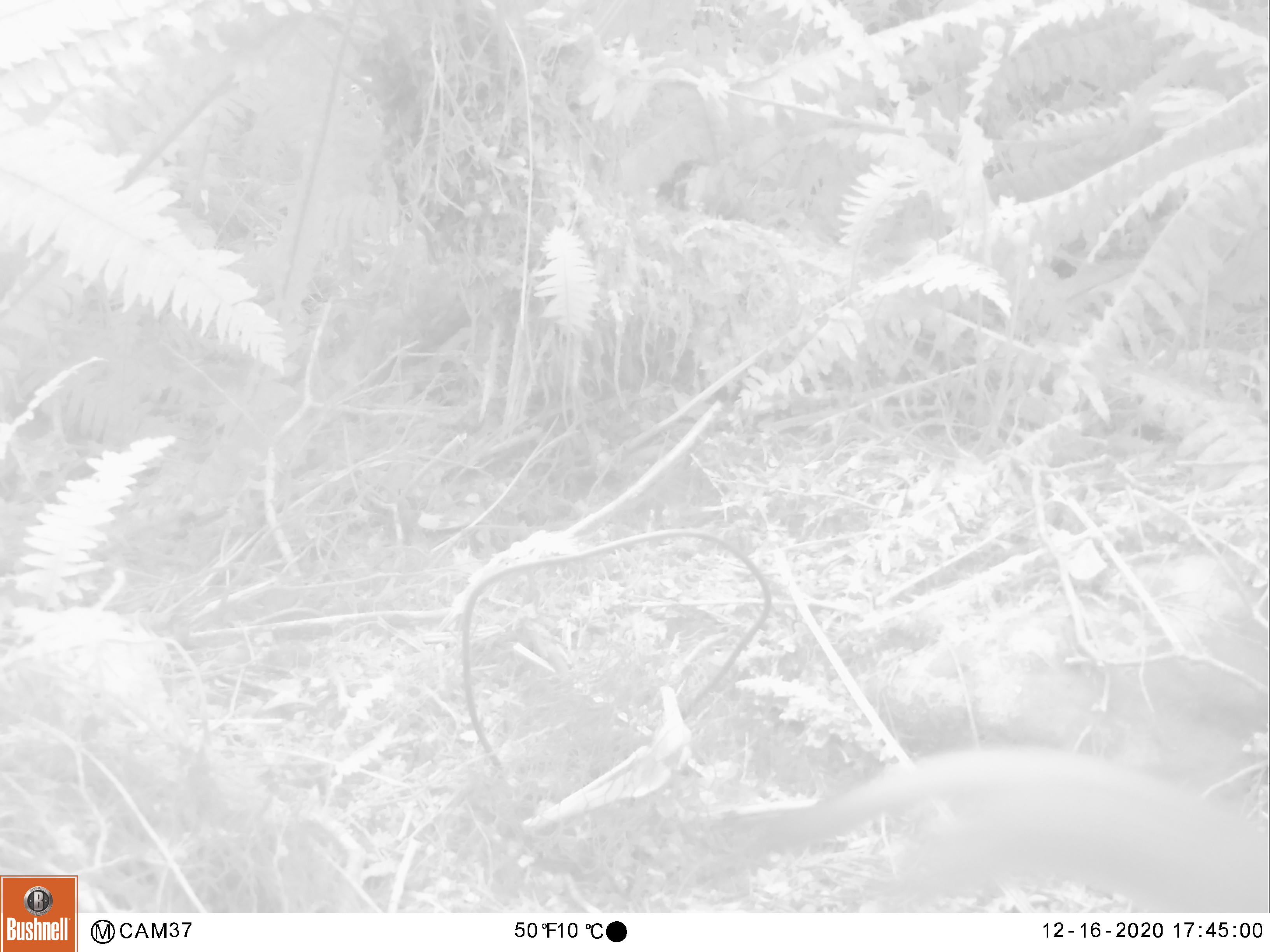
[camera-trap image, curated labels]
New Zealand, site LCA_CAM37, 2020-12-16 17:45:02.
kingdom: Animalia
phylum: Chordata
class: Mammalia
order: Carnivora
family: Mustelidae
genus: Mustela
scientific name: Mustela erminea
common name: stoat